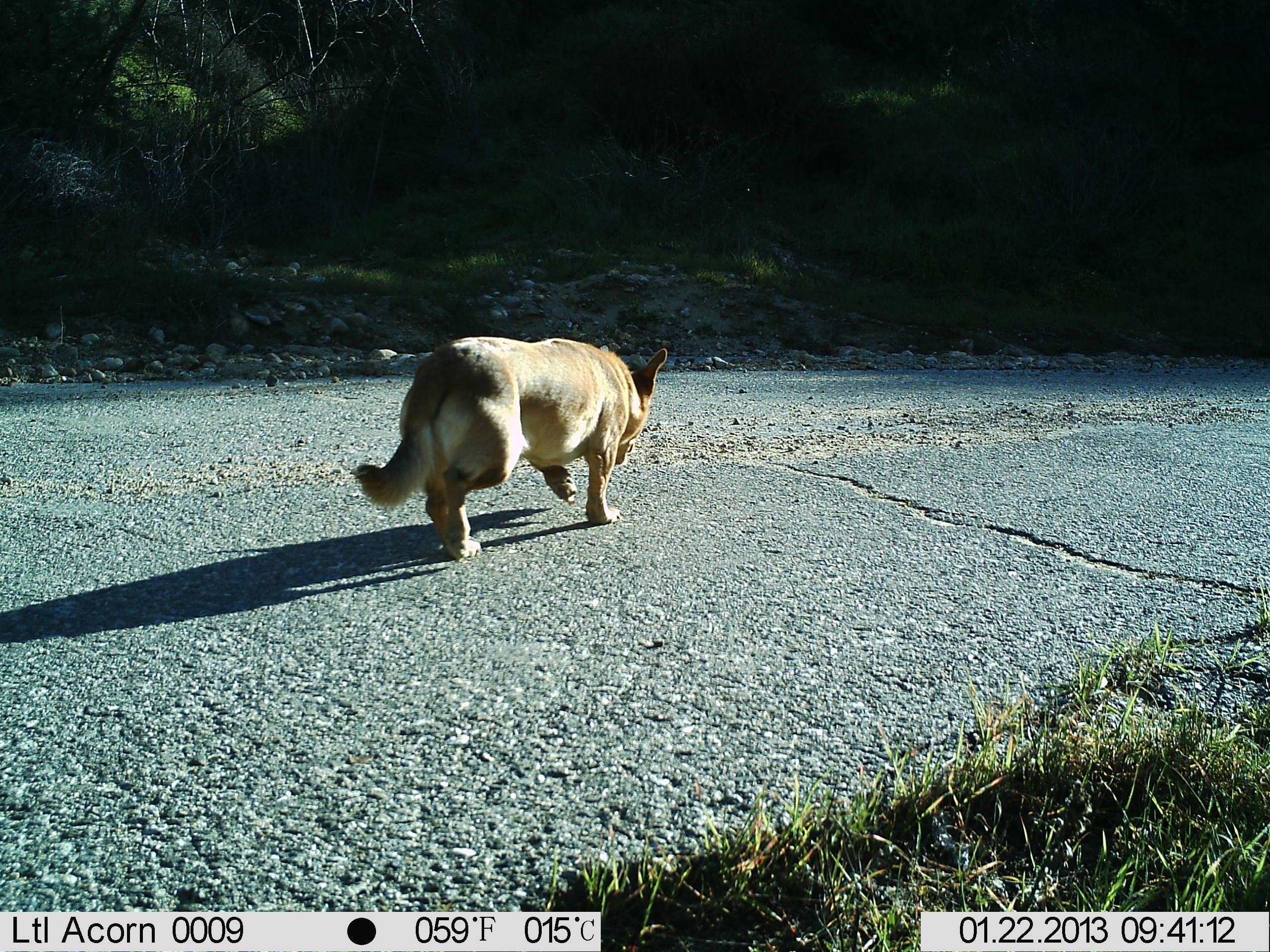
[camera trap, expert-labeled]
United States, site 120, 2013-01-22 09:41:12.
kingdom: Animalia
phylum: Chordata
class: Mammalia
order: Carnivora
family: Canidae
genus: Canis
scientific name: Canis familiaris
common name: domestic dog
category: dog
Dog (domestic dog) (Canis familiaris).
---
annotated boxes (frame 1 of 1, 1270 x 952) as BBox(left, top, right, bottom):
dog: BBox(349, 325, 681, 565)